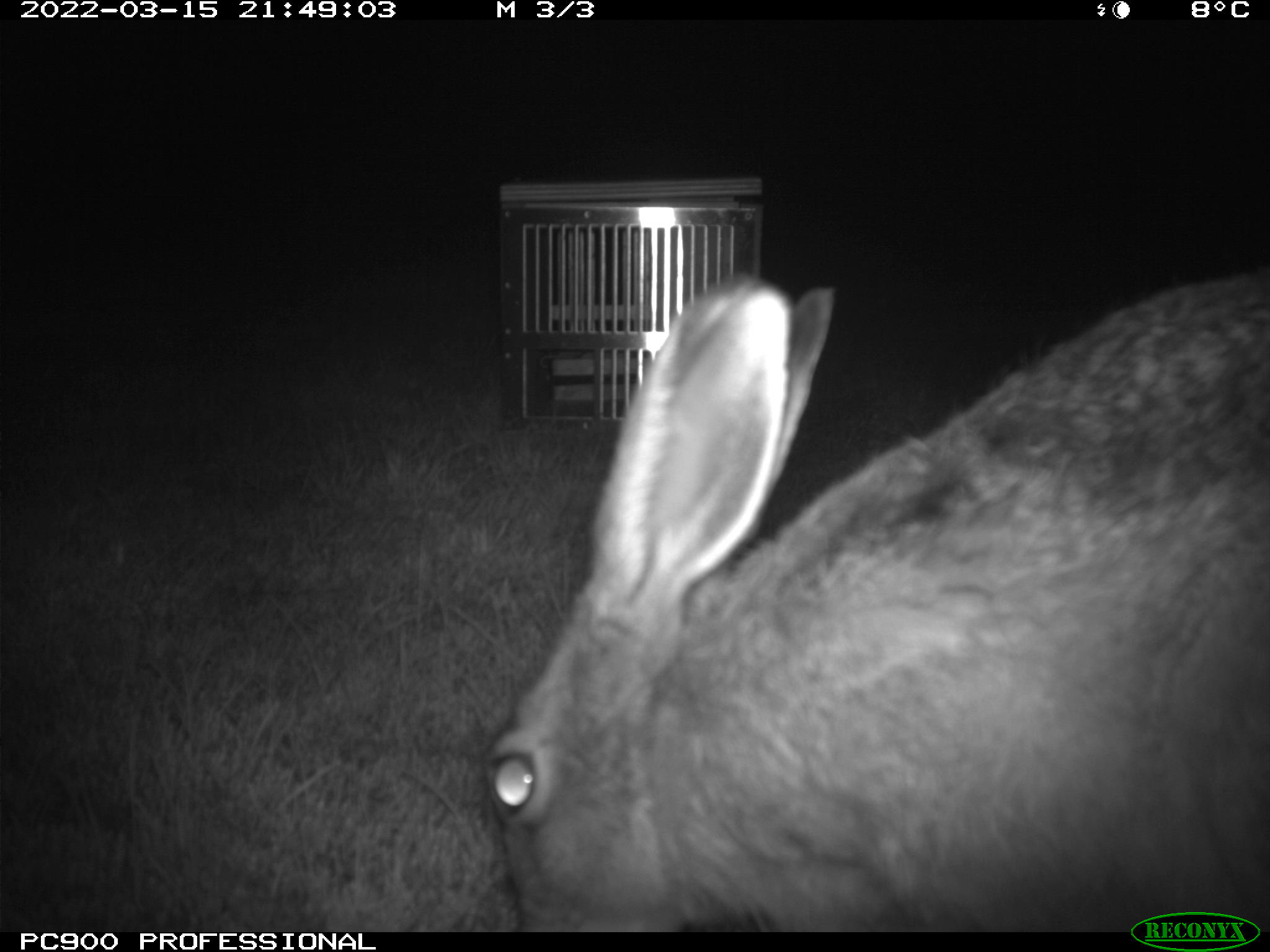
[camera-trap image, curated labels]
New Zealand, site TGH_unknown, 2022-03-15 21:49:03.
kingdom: Animalia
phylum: Chordata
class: Mammalia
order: Lagomorpha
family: Leporidae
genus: Lepus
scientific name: Lepus europaeus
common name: brown hare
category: hare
Hare (brown hare) (Lepus europaeus).